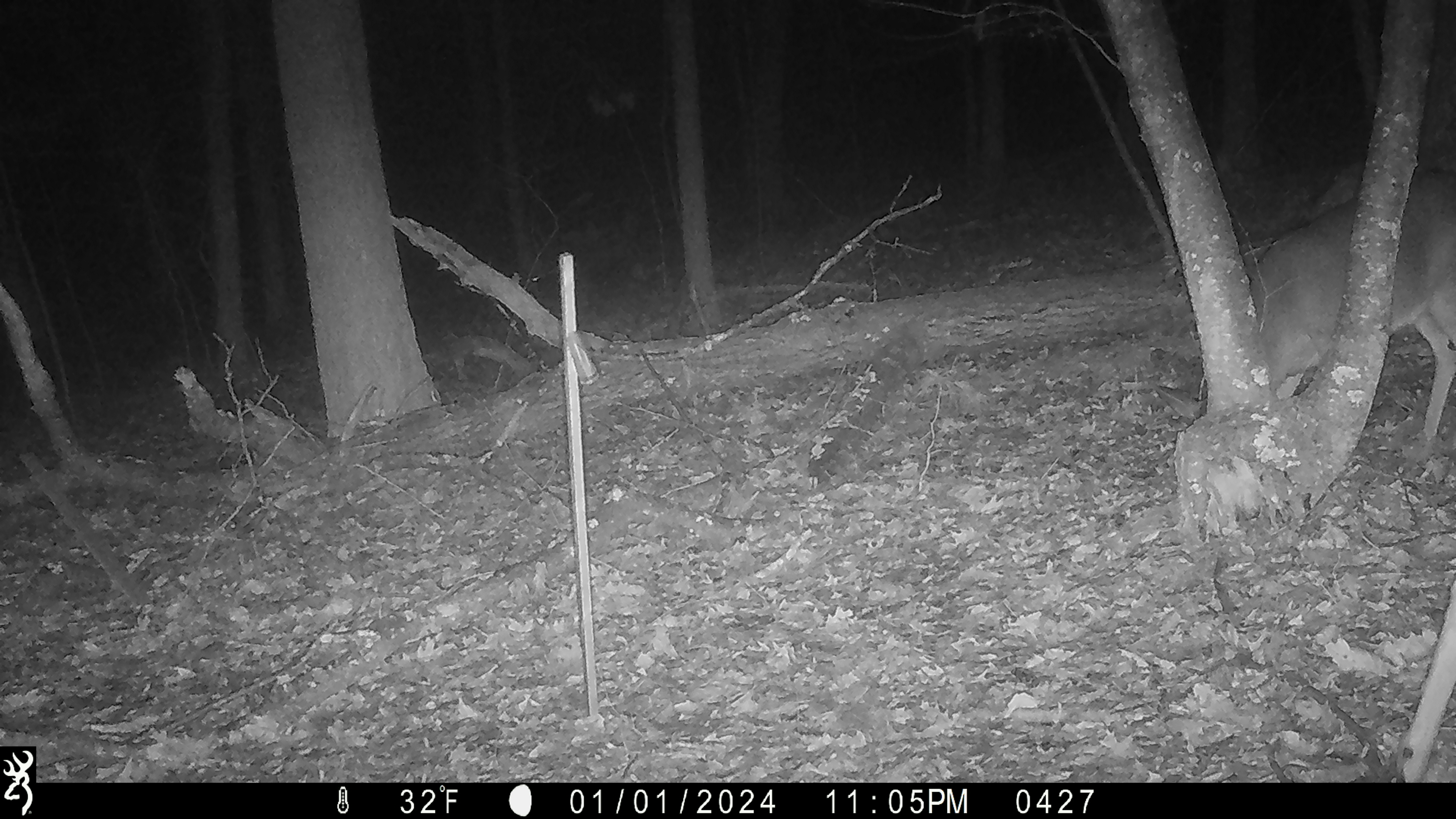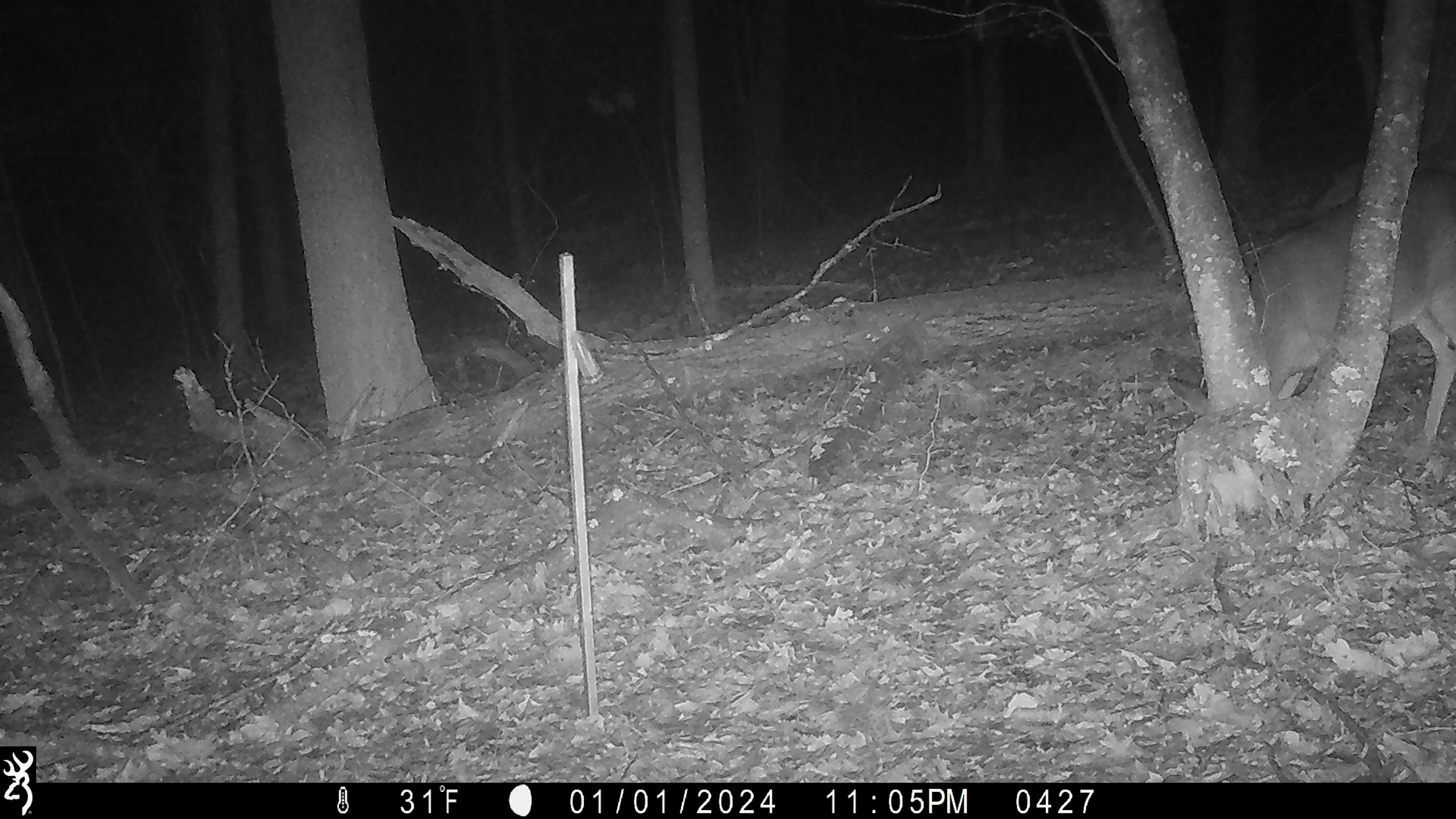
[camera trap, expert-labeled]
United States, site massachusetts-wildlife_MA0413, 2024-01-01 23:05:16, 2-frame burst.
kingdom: Animalia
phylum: Chordata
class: Mammalia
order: Artiodactyla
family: Cervidae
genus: Odocoileus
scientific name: Odocoileus virginianus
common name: white-tailed deer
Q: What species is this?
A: White-tailed deer (Odocoileus virginianus).